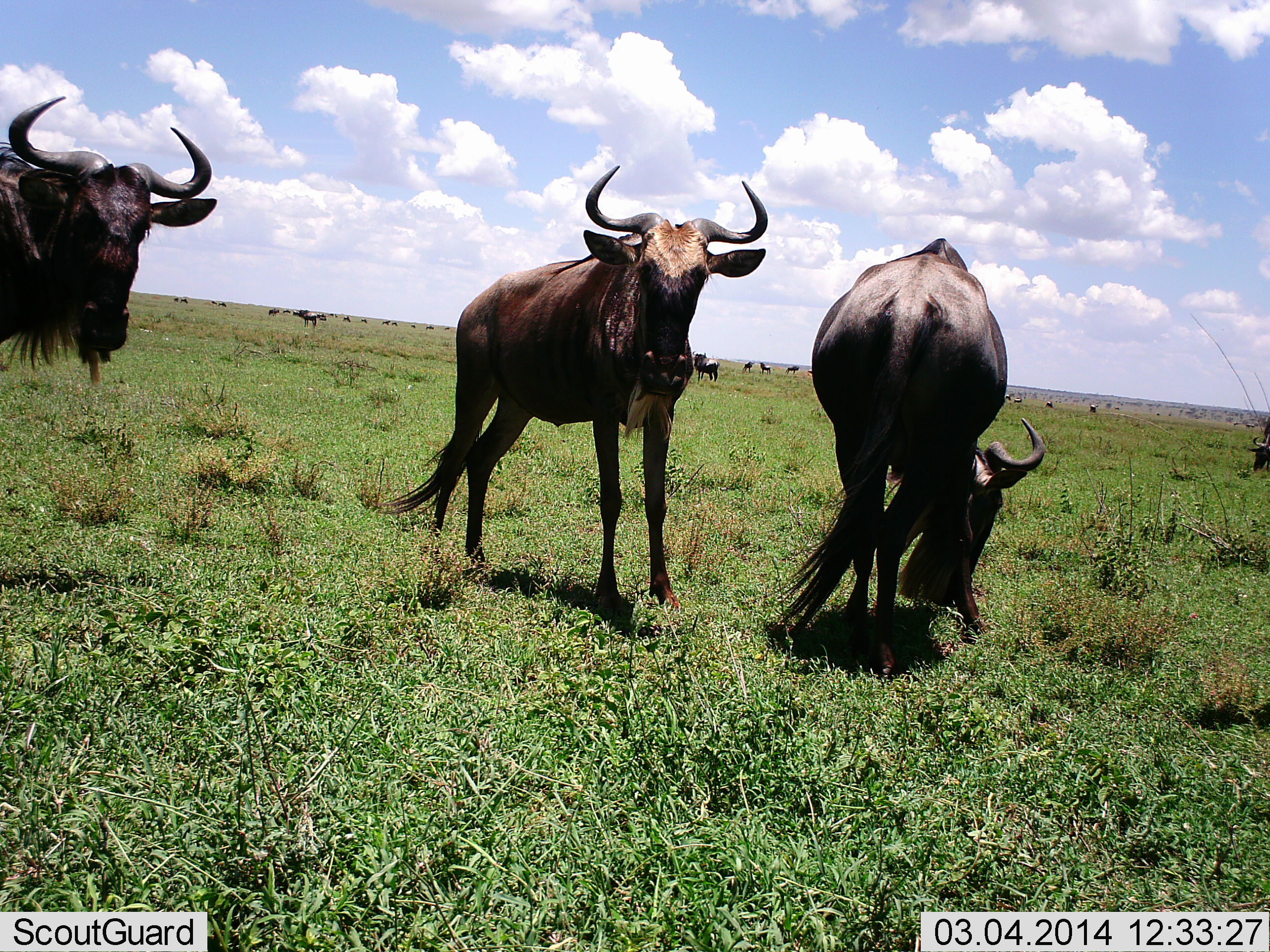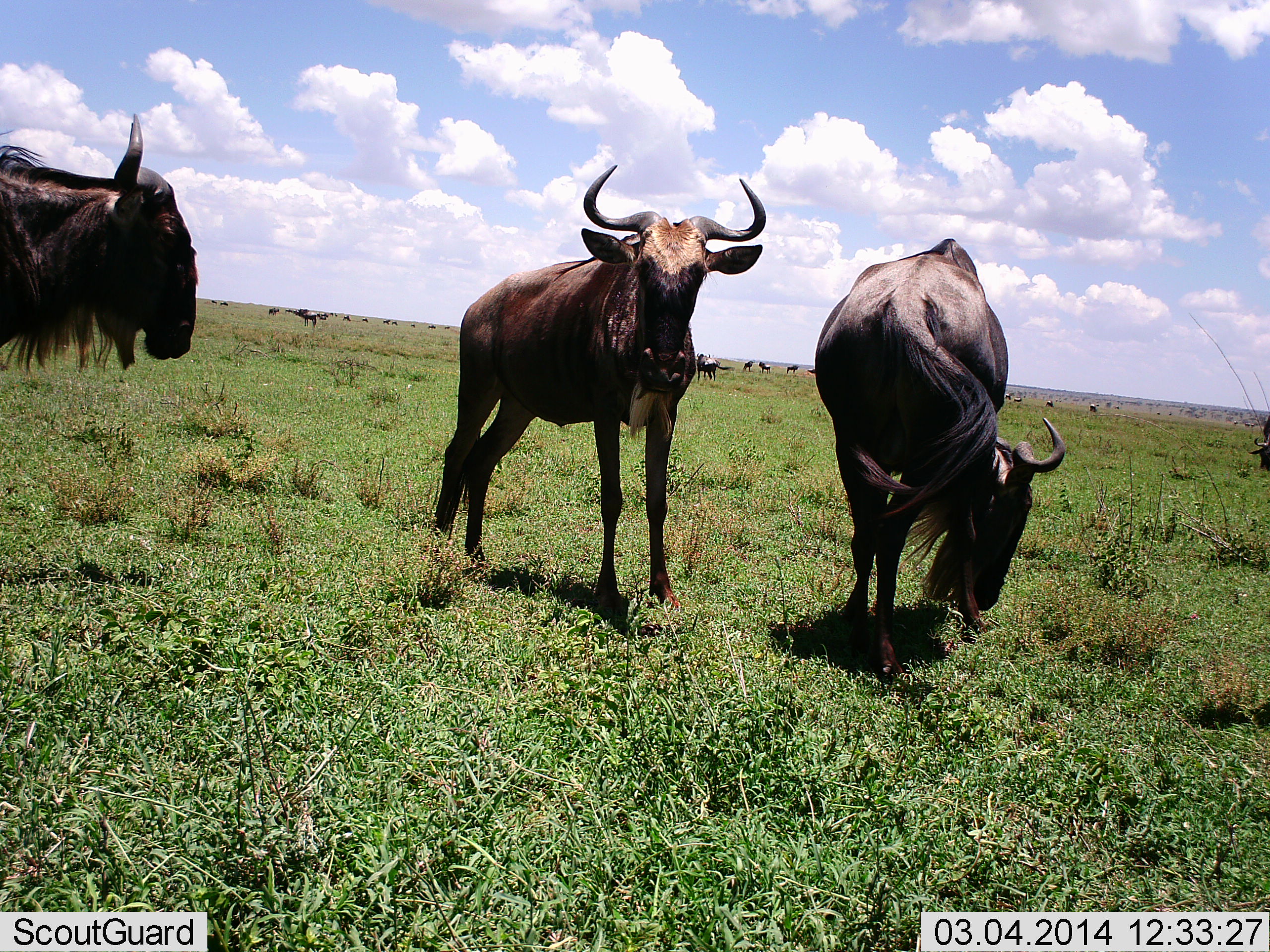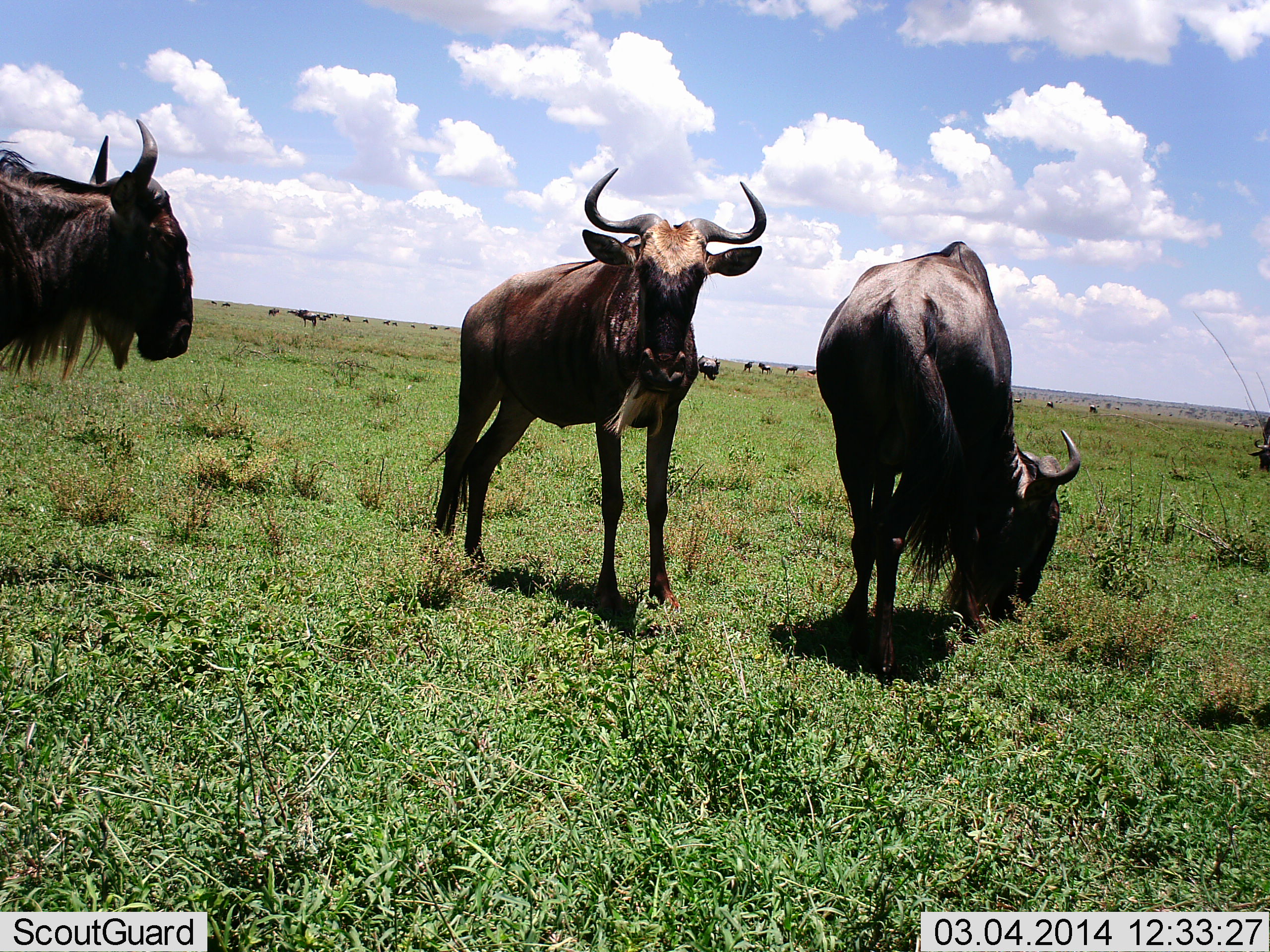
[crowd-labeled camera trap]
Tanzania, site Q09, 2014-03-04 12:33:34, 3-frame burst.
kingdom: Animalia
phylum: Chordata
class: Mammalia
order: Artiodactyla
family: Bovidae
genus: Connochaetes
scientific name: Connochaetes taurinus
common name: blue wildebeest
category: wildebeest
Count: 11-50.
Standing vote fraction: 100%.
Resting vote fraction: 0%.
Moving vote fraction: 0%.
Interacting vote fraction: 10%.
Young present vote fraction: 0%.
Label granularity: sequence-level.